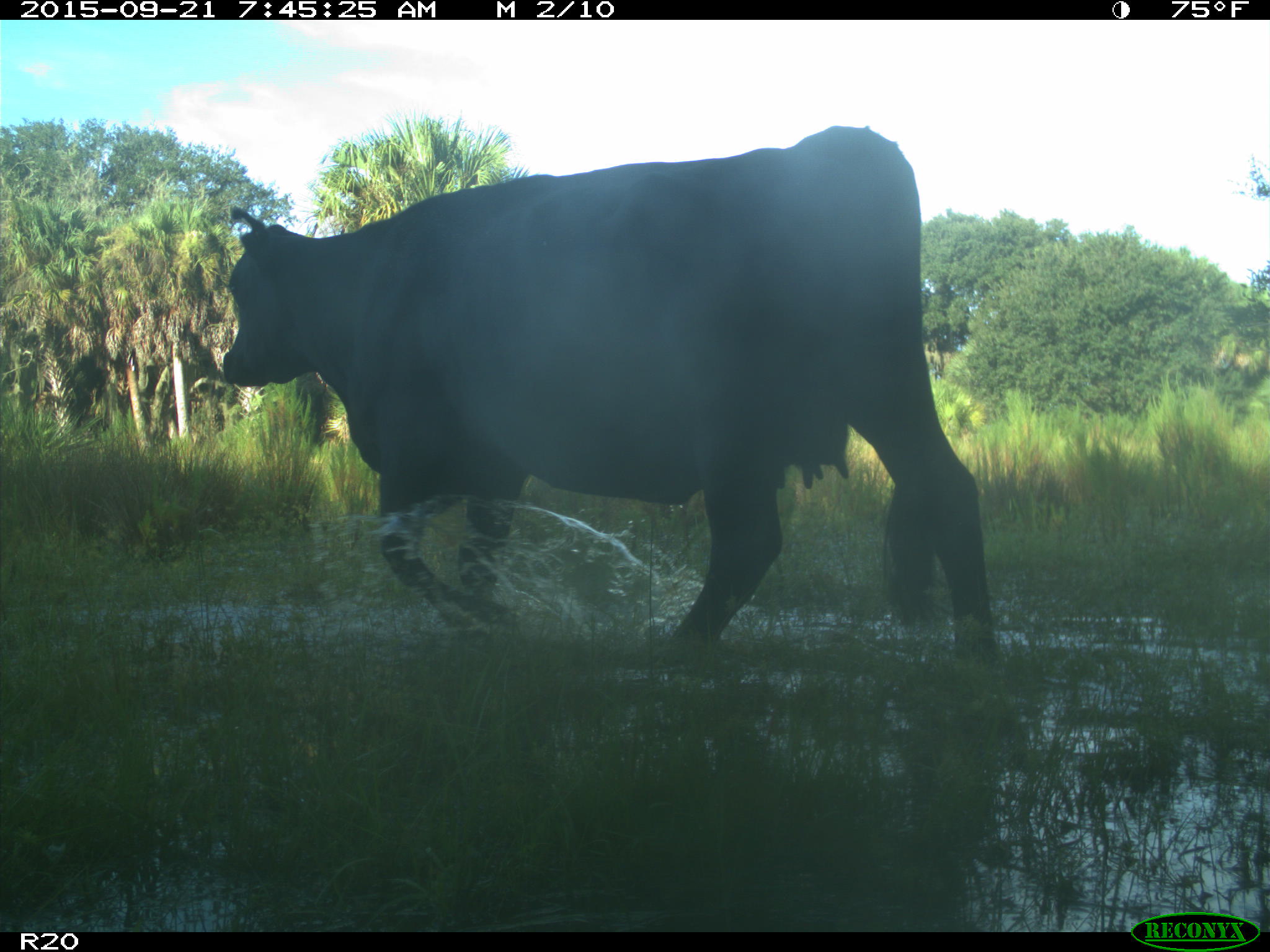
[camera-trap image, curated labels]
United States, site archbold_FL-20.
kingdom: Animalia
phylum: Chordata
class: Mammalia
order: Artiodactyla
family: Bovidae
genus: Bos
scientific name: Bos taurus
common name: domestic cow